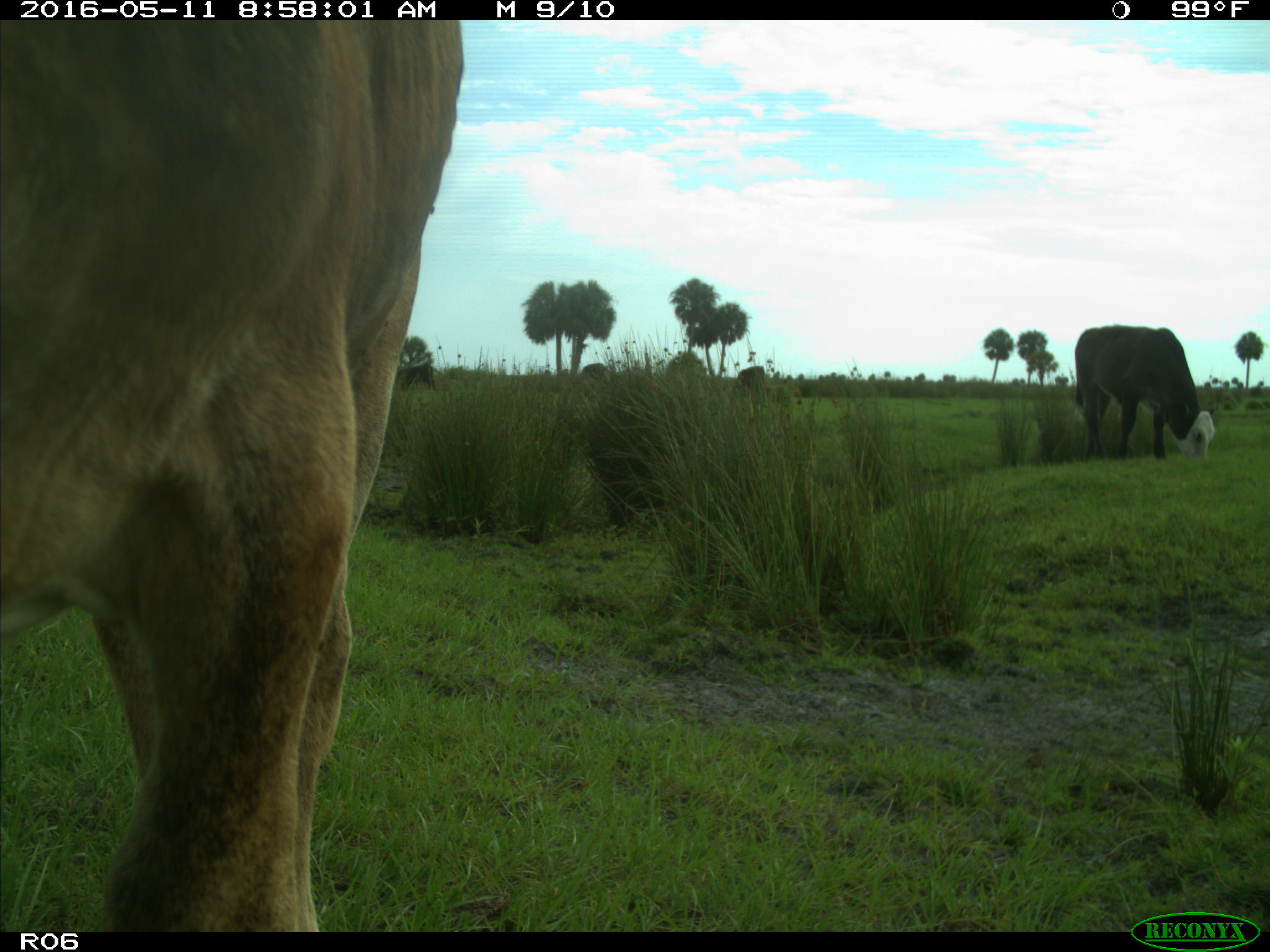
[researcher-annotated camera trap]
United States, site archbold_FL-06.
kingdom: Animalia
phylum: Chordata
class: Mammalia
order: Artiodactyla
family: Bovidae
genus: Bos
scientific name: Bos taurus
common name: domestic cow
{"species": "Bos taurus (domestic cow)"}